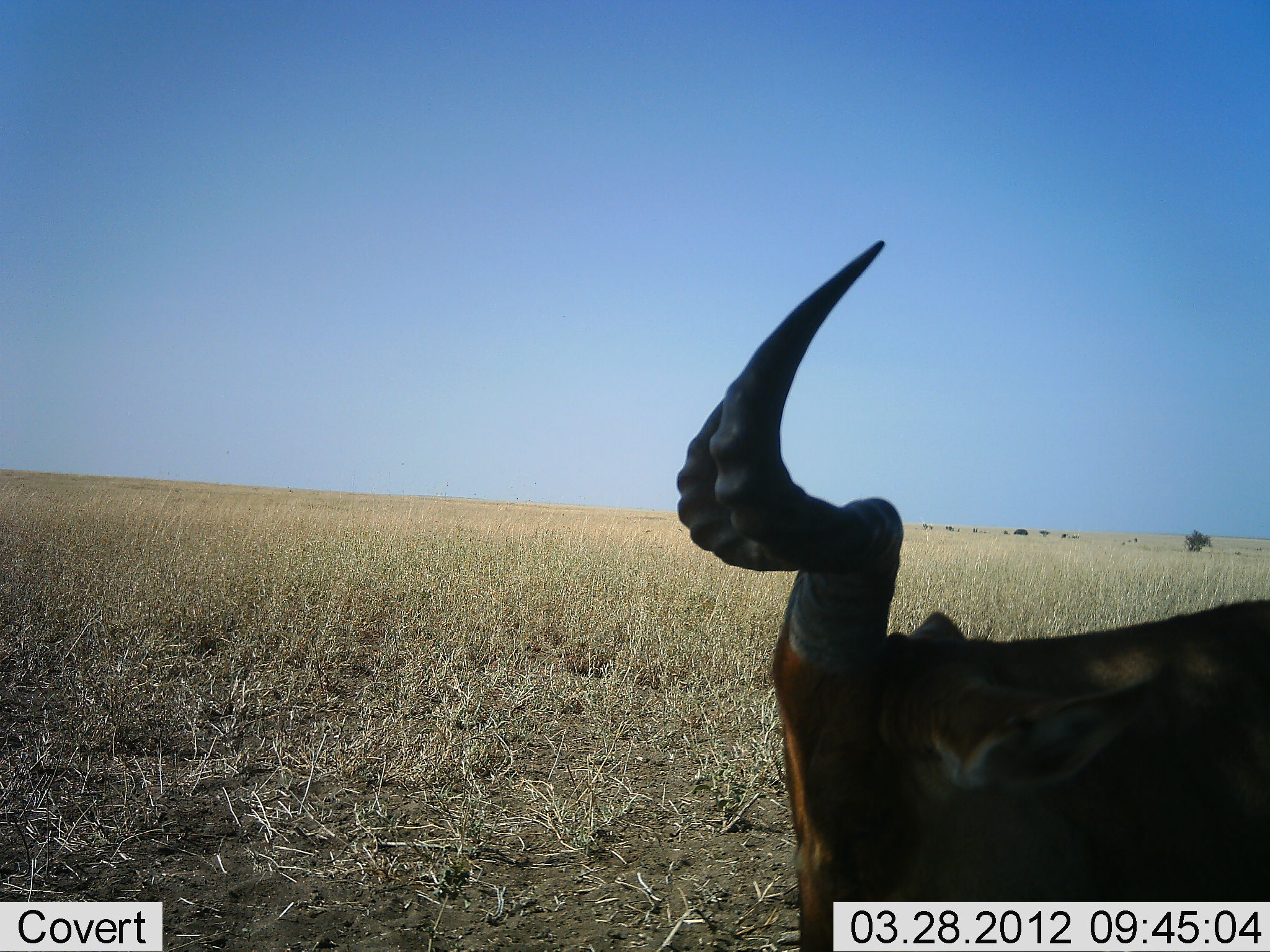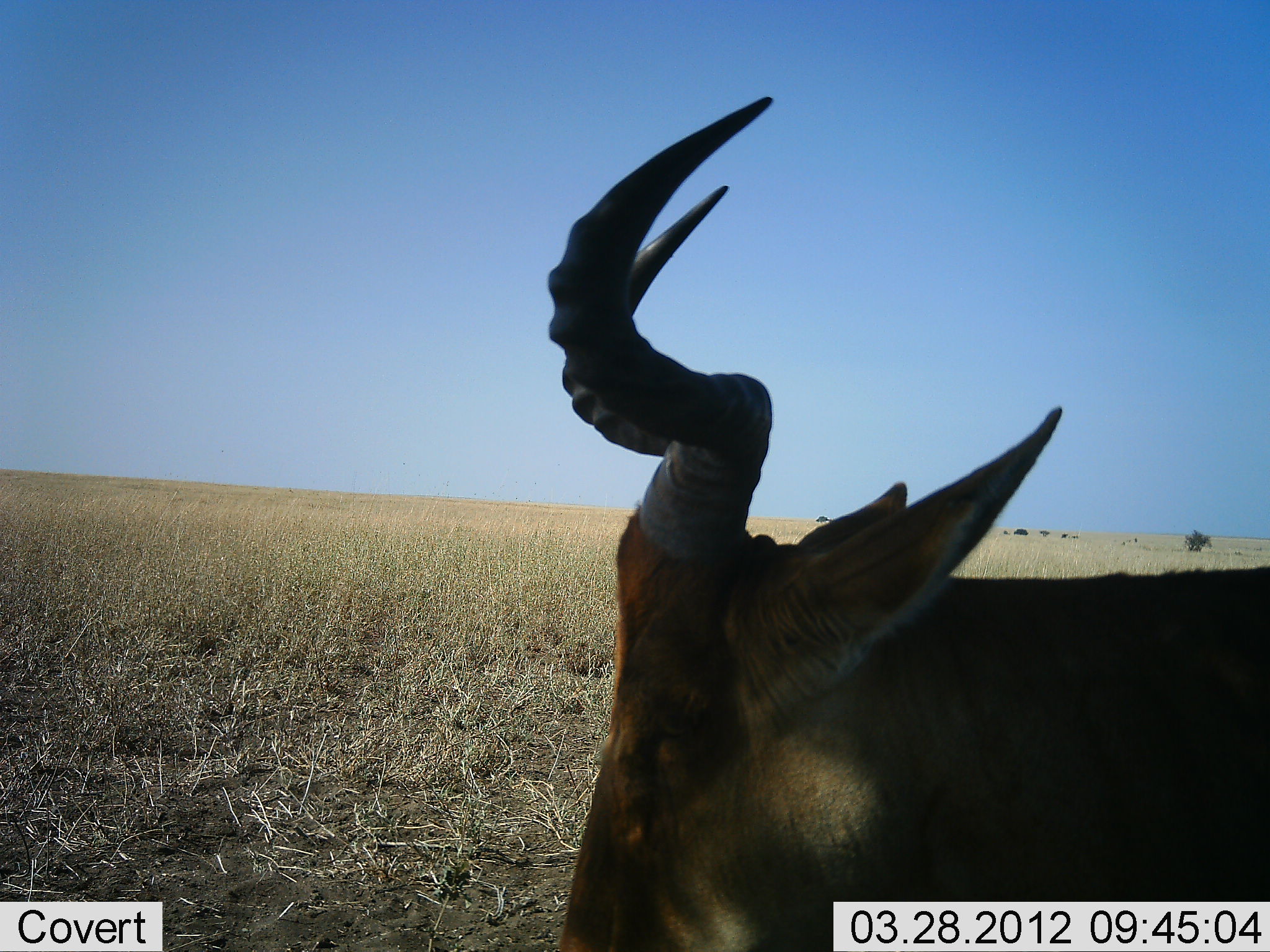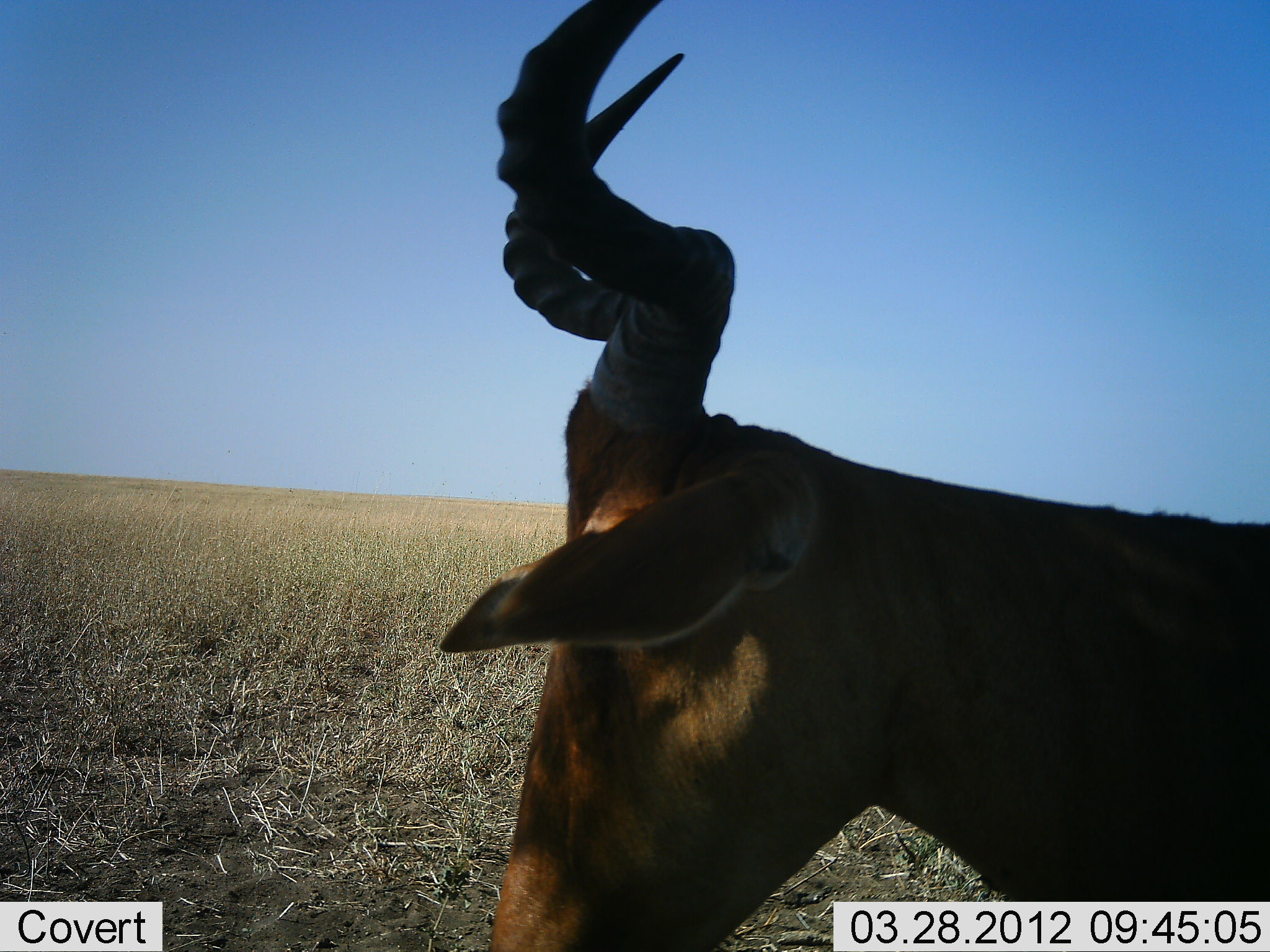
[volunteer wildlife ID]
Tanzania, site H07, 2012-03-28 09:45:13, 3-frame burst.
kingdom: Animalia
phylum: Chordata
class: Mammalia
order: Artiodactyla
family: Bovidae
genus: Alcelaphus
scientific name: Alcelaphus buselaphus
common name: hartebeest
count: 1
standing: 53%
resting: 13%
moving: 40%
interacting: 0%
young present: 0%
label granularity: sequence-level